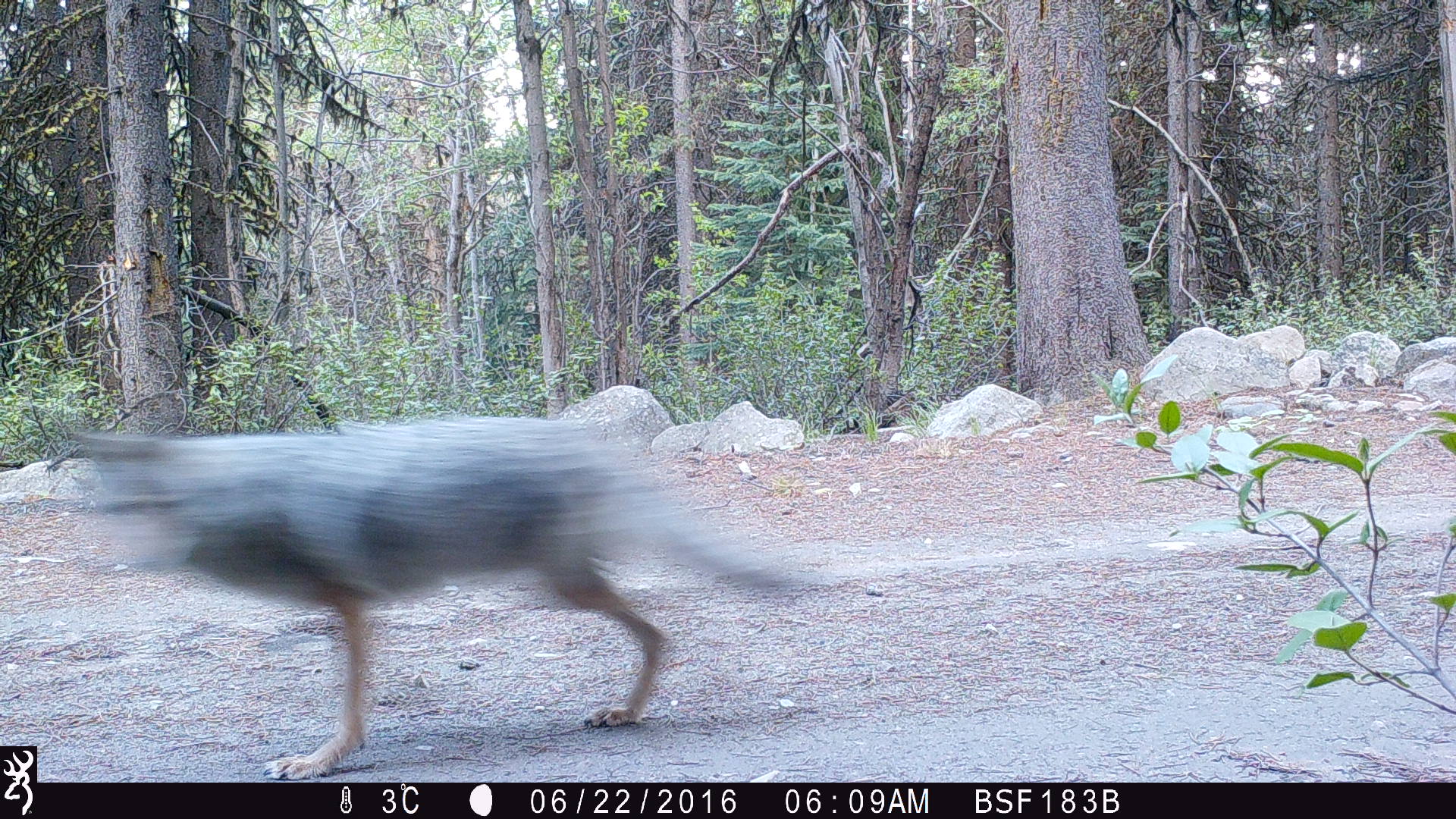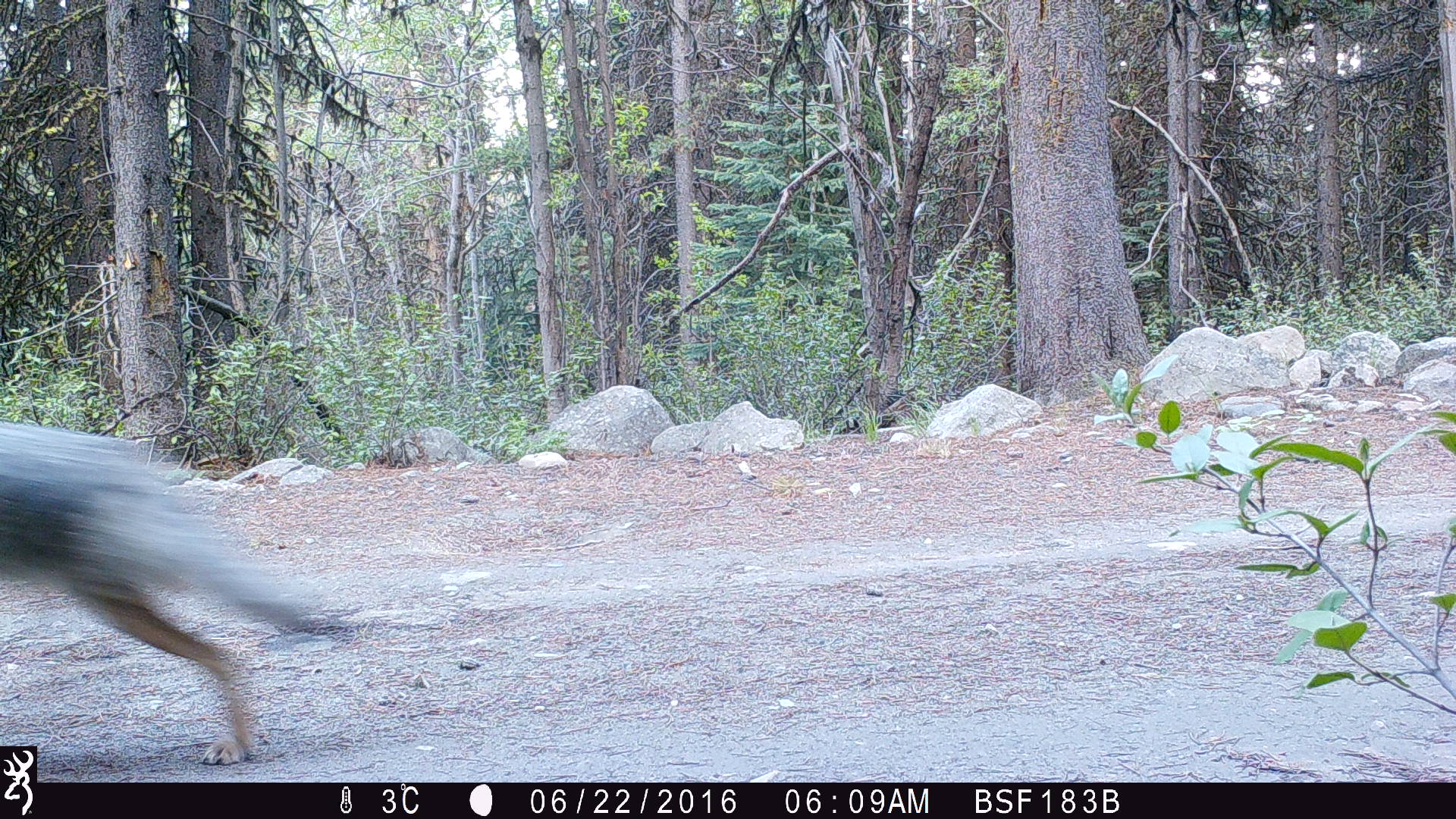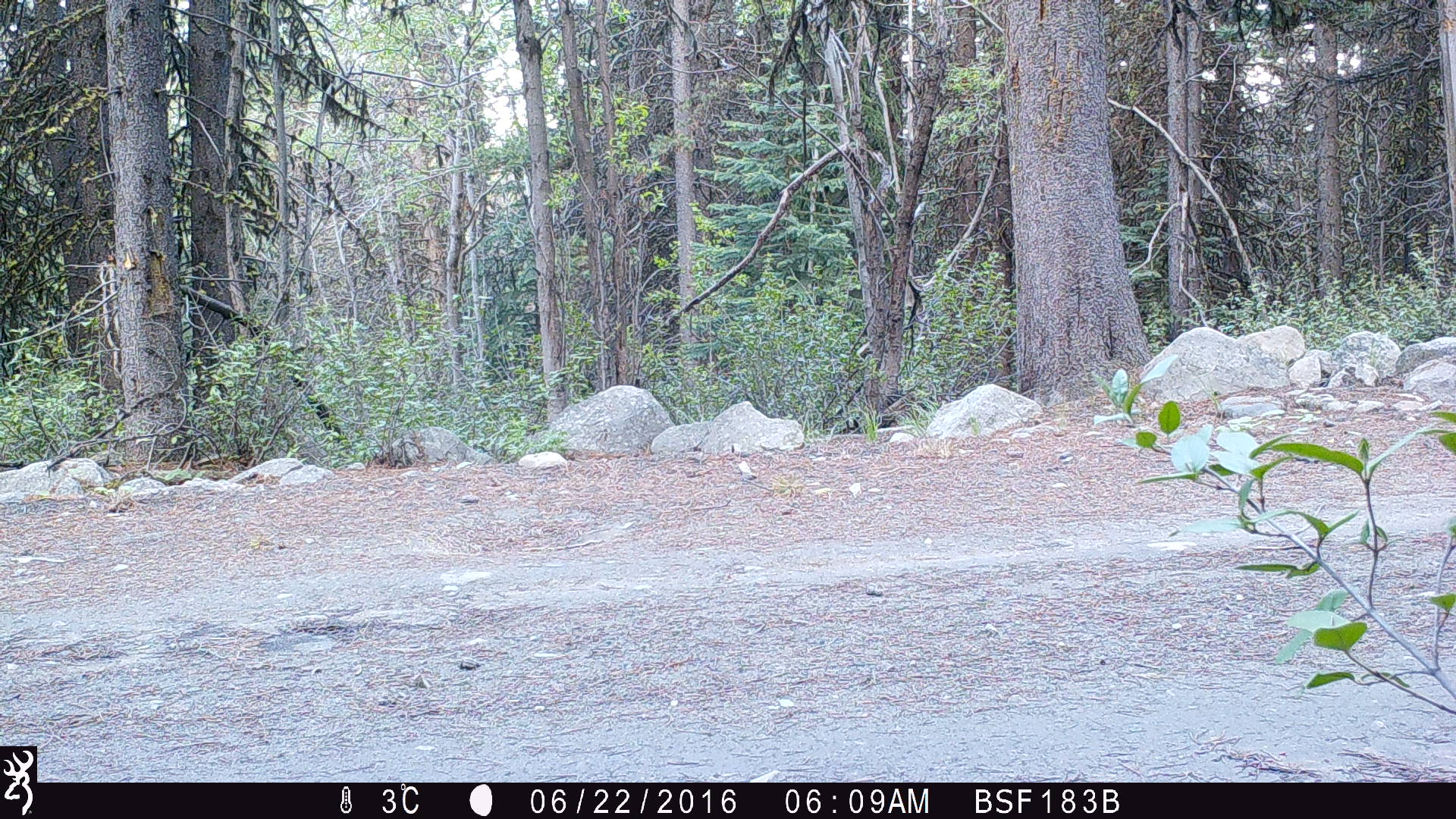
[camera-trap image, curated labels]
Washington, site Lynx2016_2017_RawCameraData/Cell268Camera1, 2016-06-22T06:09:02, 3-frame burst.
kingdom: Animalia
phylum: Chordata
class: Mammalia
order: Carnivora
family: Canidae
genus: Canis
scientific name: Canis latrans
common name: coyote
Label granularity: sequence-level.